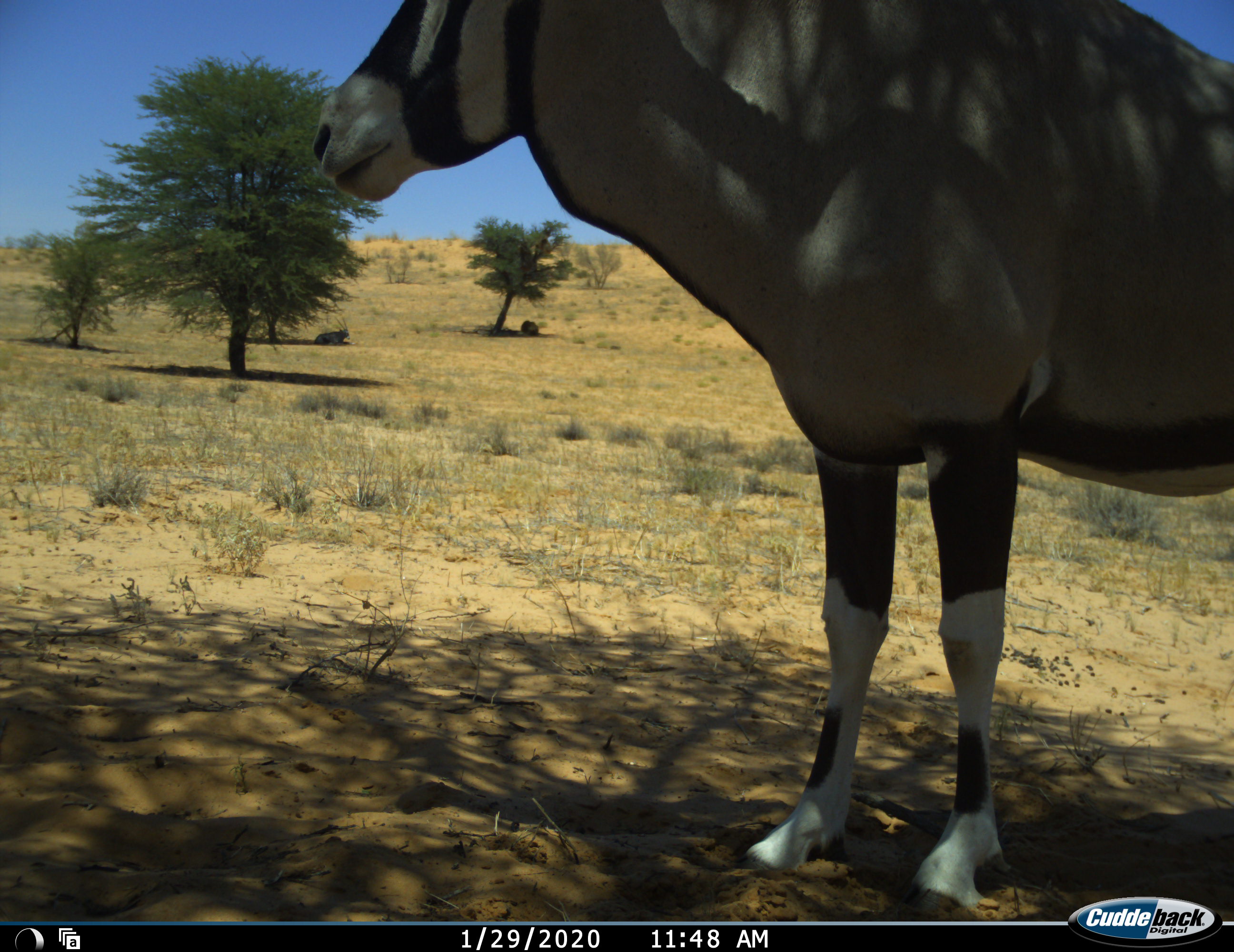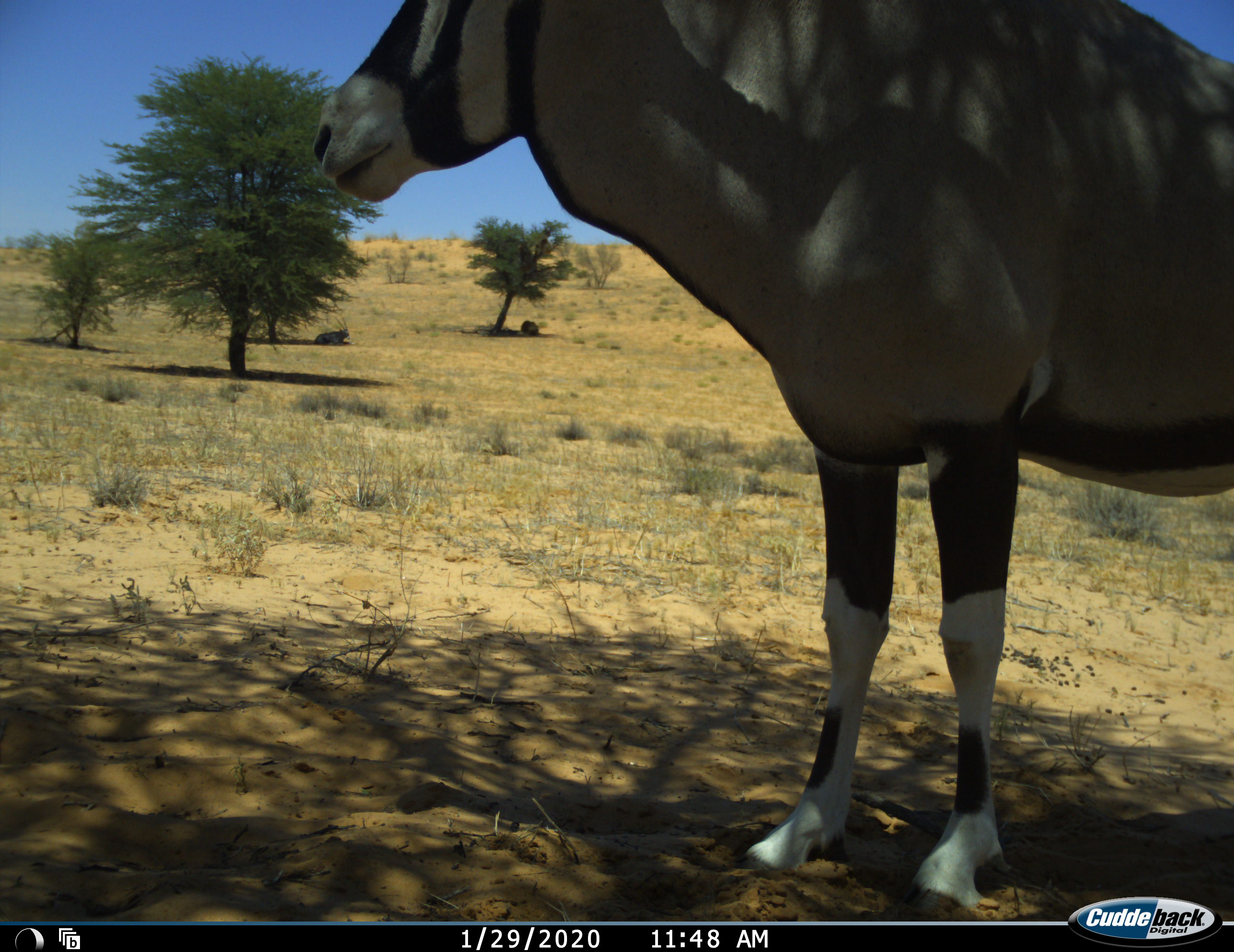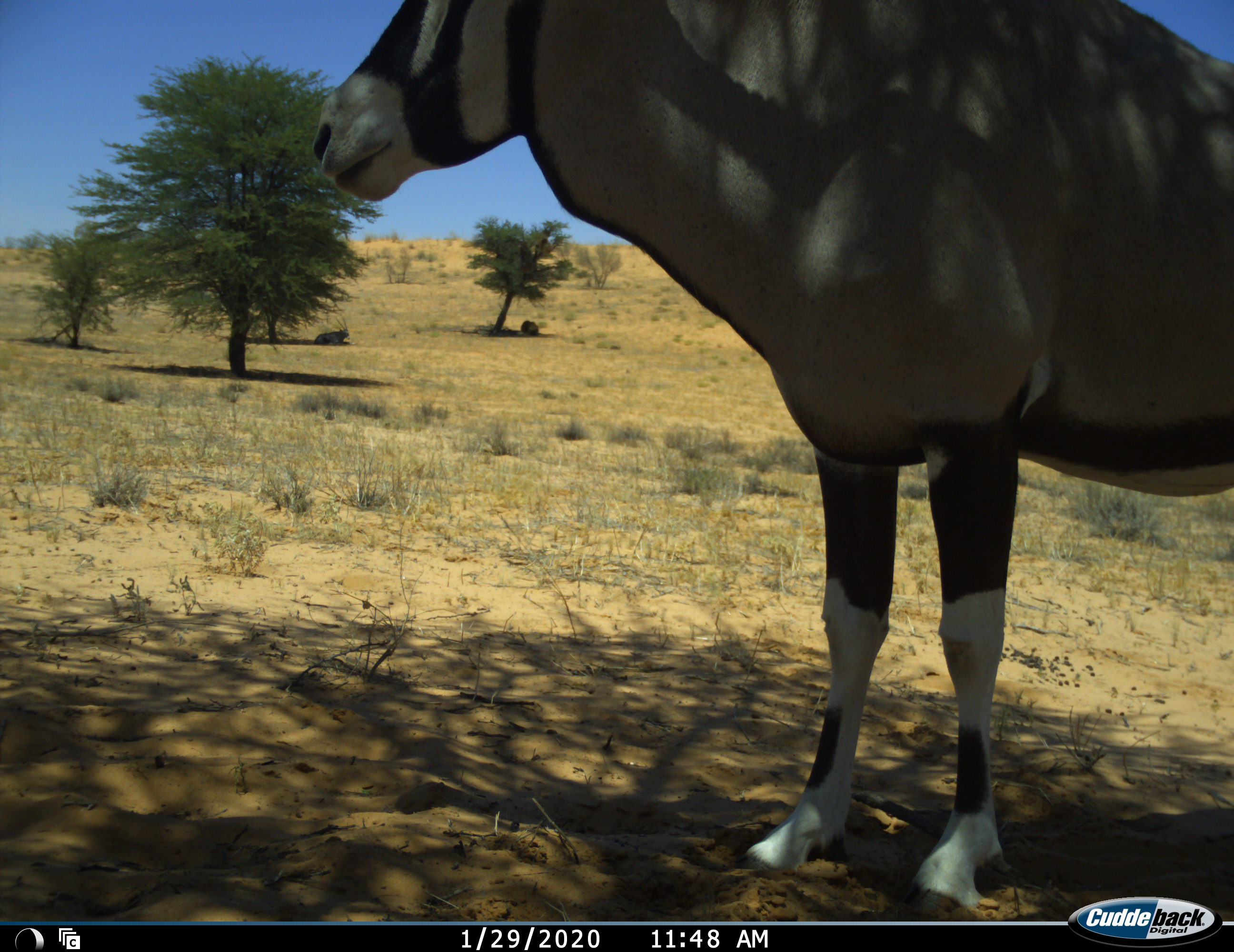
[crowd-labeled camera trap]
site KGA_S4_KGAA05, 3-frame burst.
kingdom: Animalia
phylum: Chordata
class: Mammalia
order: Artiodactyla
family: Bovidae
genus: Oryx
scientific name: Oryx gazella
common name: gemsbok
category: oryx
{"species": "oryx (gemsbok) (Oryx gazella)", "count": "1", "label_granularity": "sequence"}